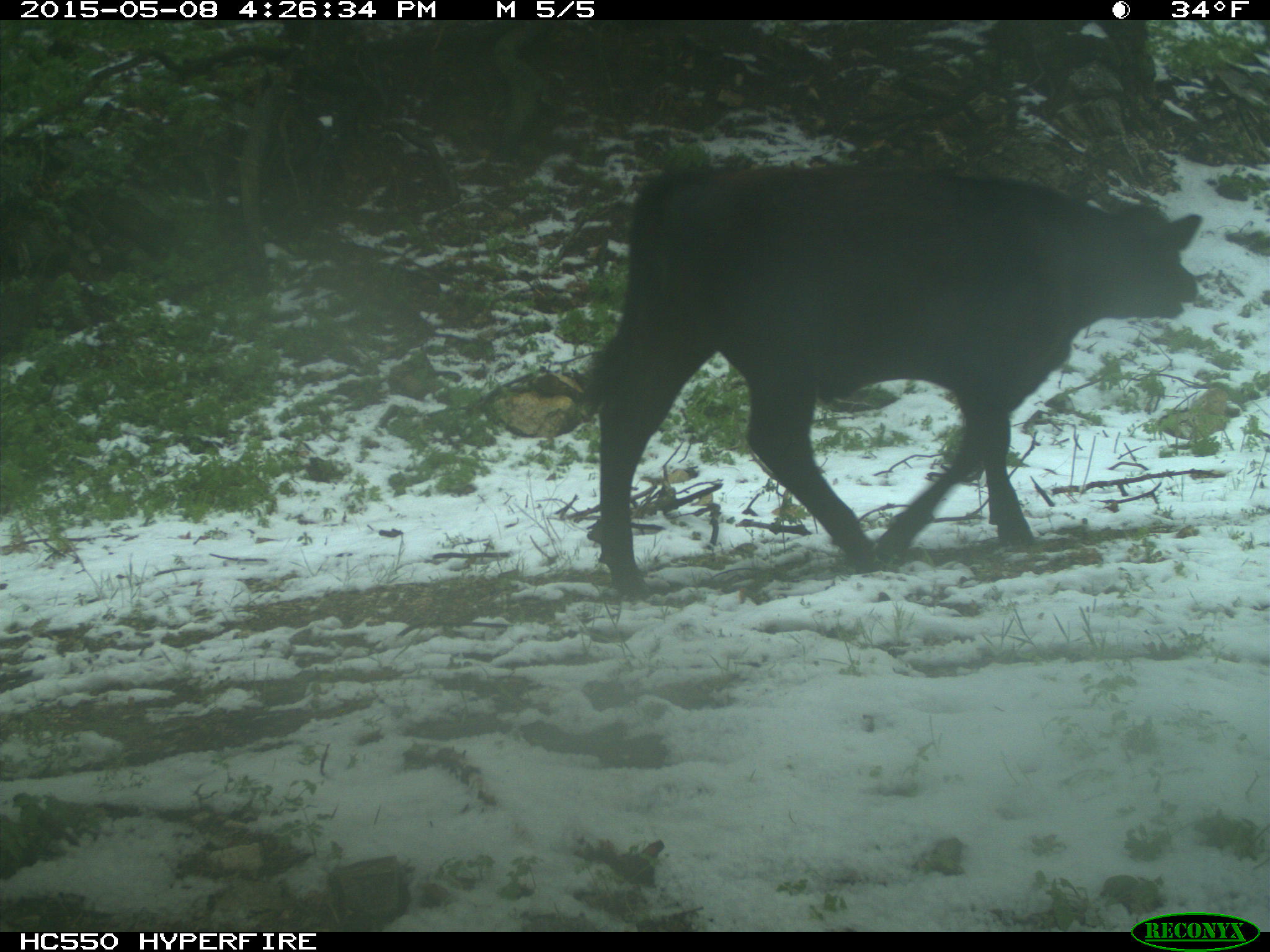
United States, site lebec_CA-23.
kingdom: Animalia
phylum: Chordata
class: Mammalia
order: Artiodactyla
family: Bovidae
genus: Bos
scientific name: Bos taurus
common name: domestic cow